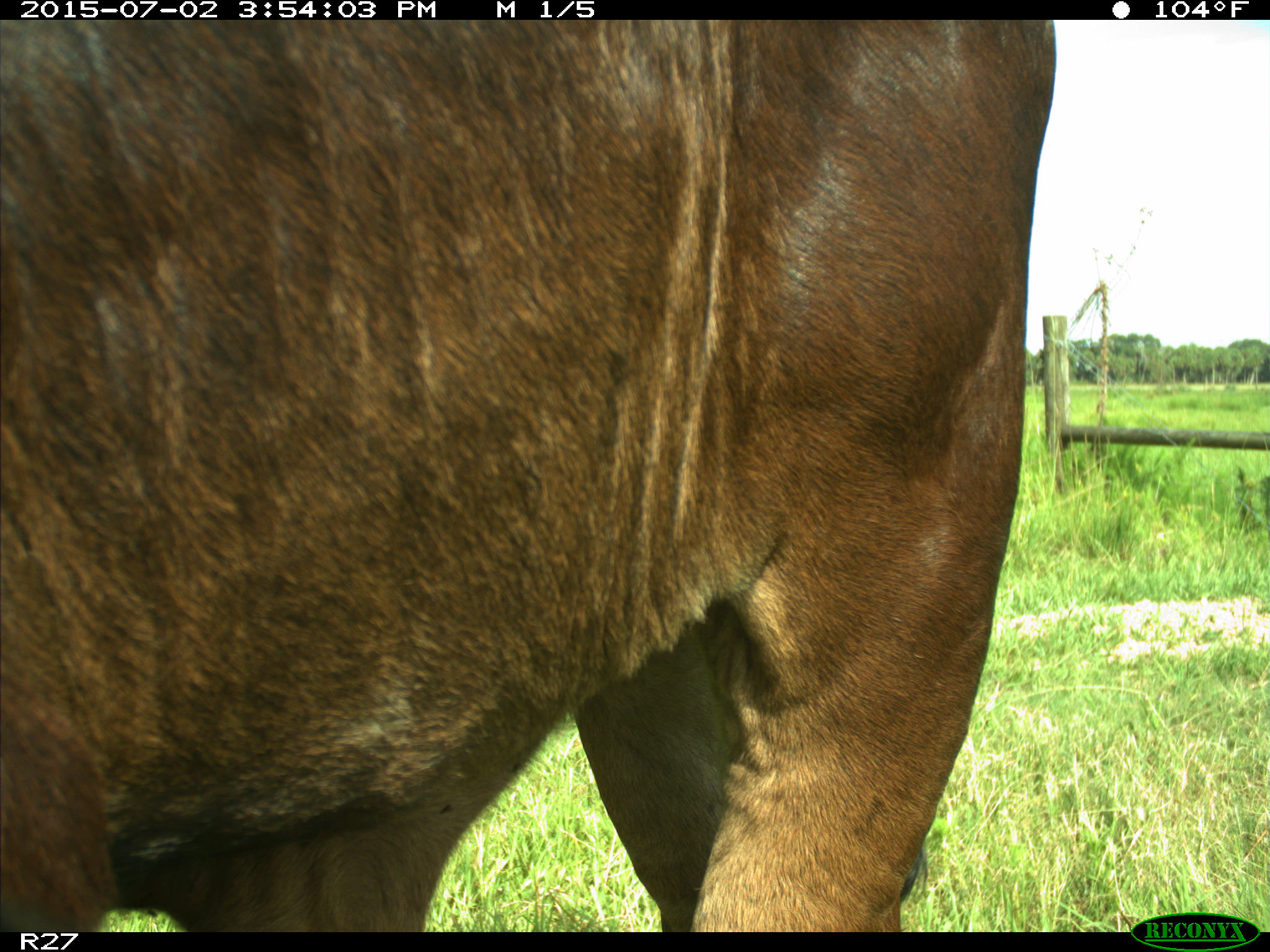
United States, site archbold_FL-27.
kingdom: Animalia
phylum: Chordata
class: Mammalia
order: Artiodactyla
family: Bovidae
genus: Bos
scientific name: Bos taurus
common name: domestic cow